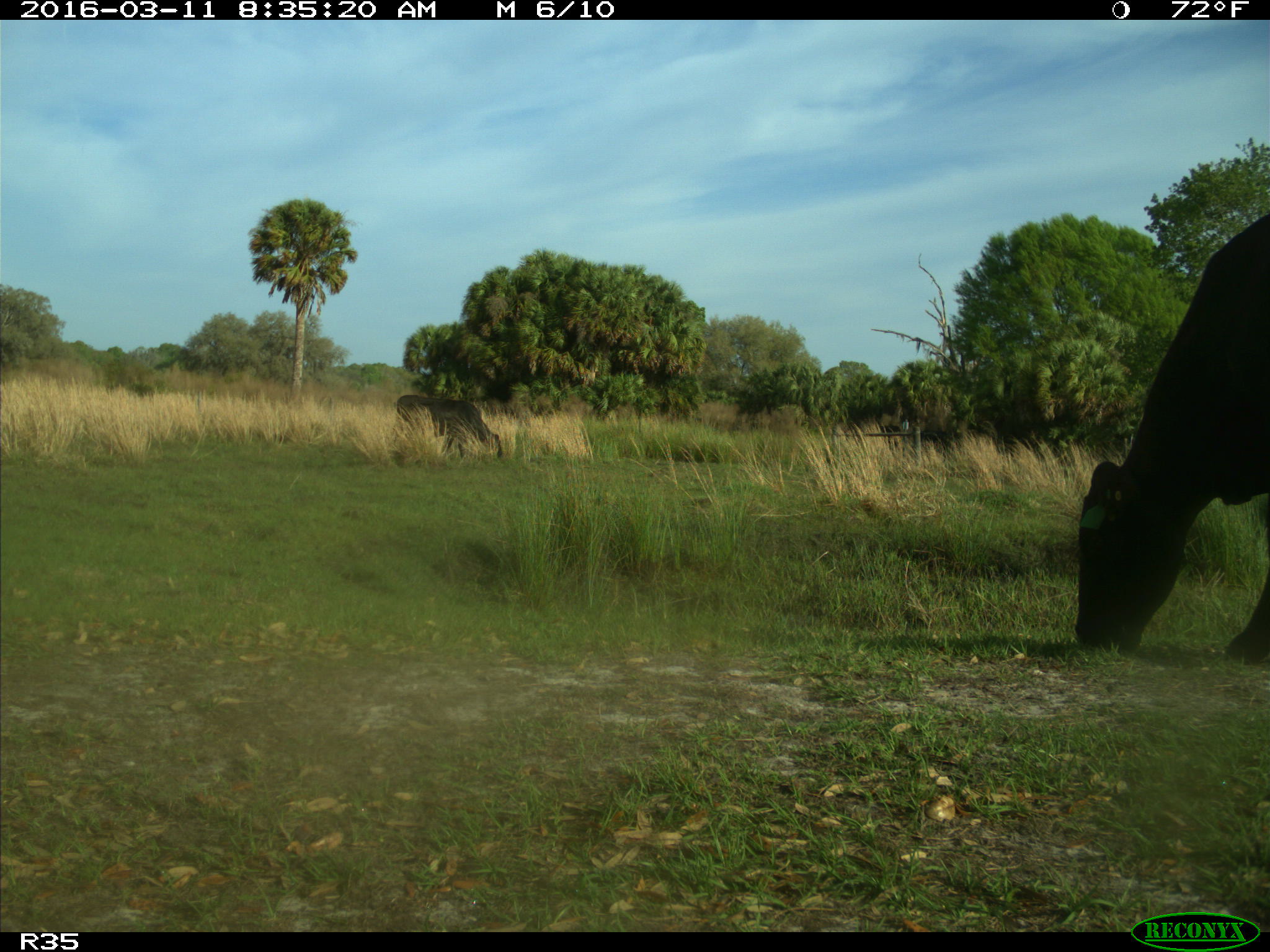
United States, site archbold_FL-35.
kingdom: Animalia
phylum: Chordata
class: Mammalia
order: Artiodactyla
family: Bovidae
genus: Bos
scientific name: Bos taurus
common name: domestic cow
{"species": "Bos taurus (domestic cow)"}